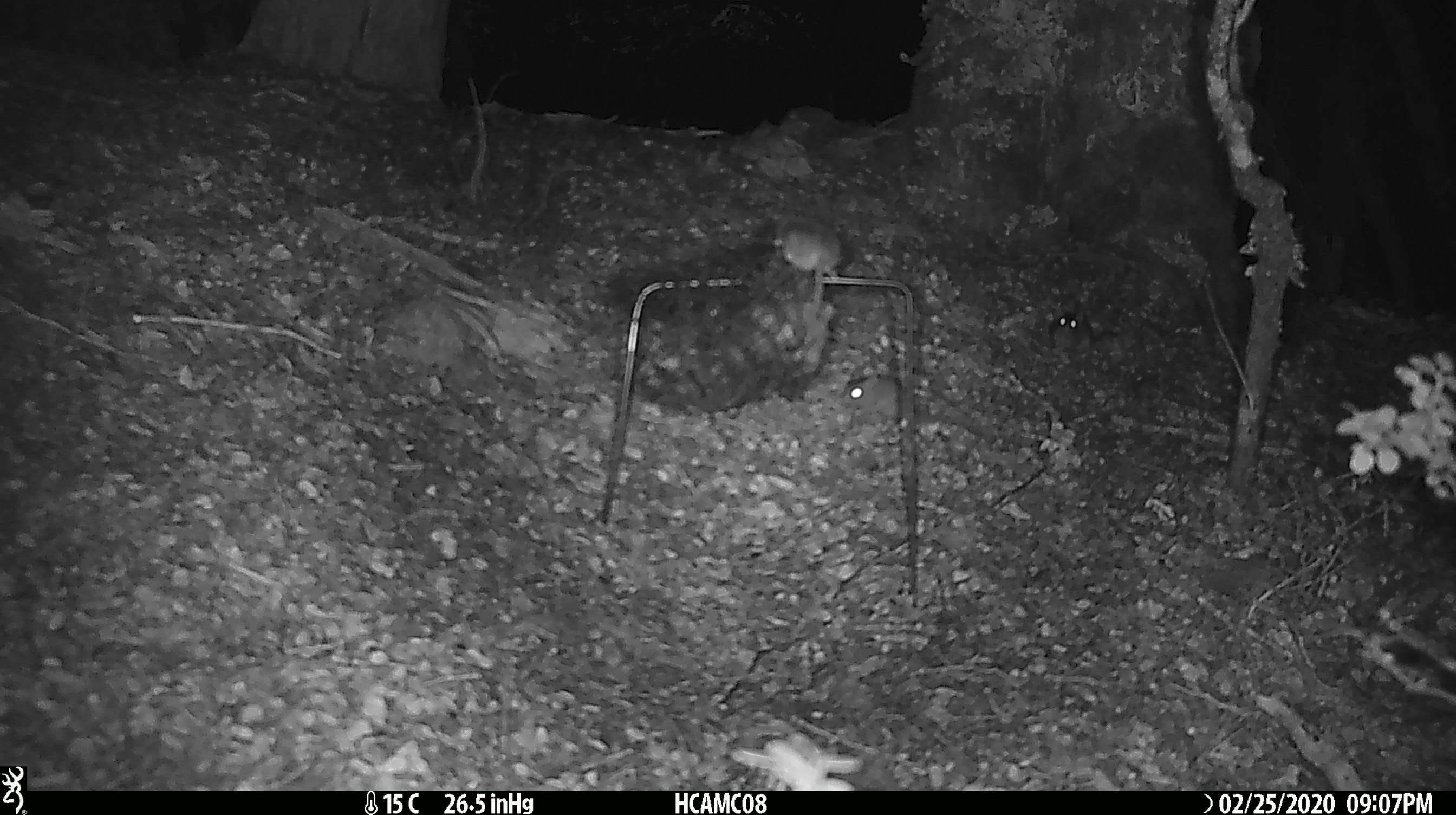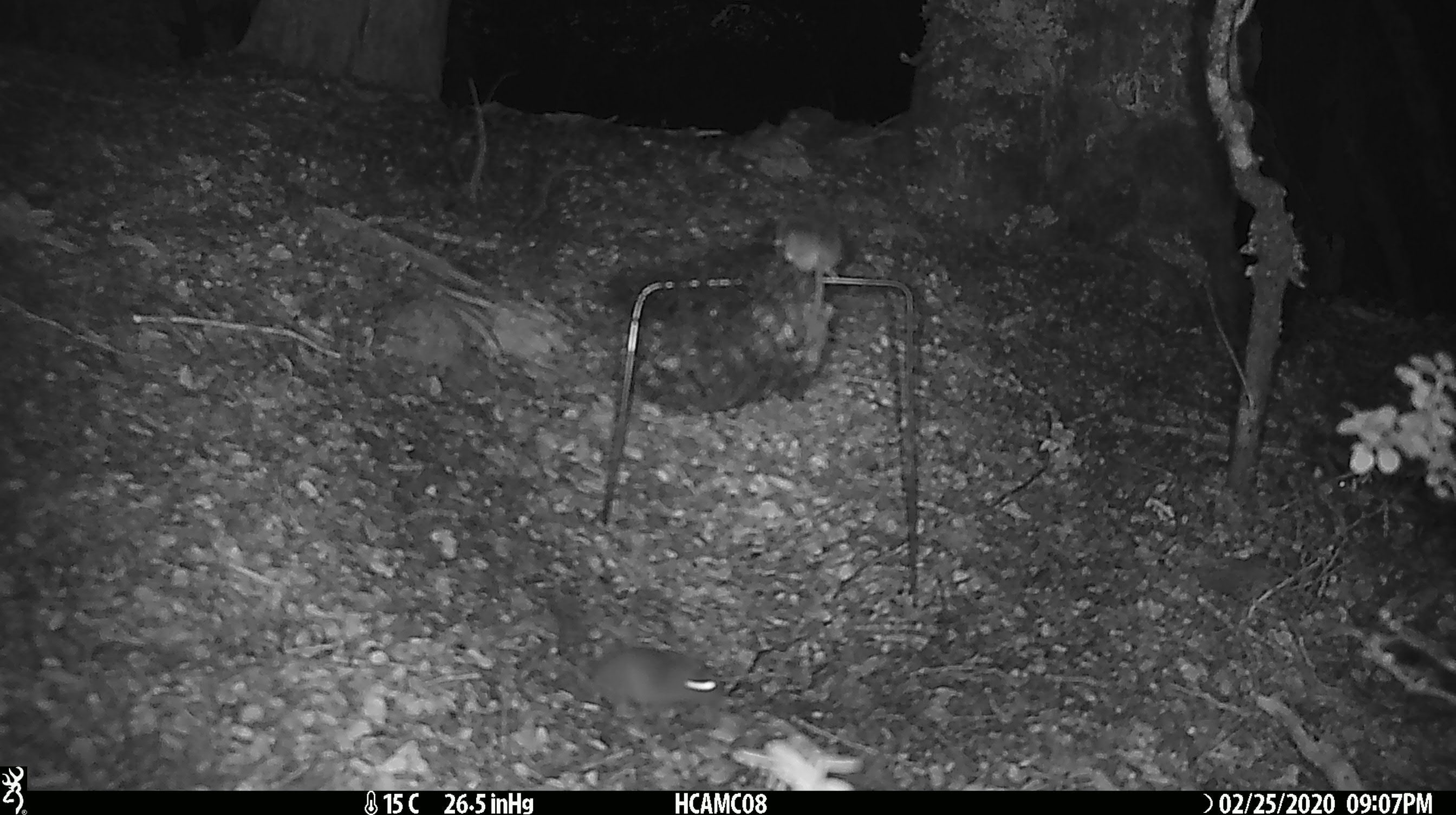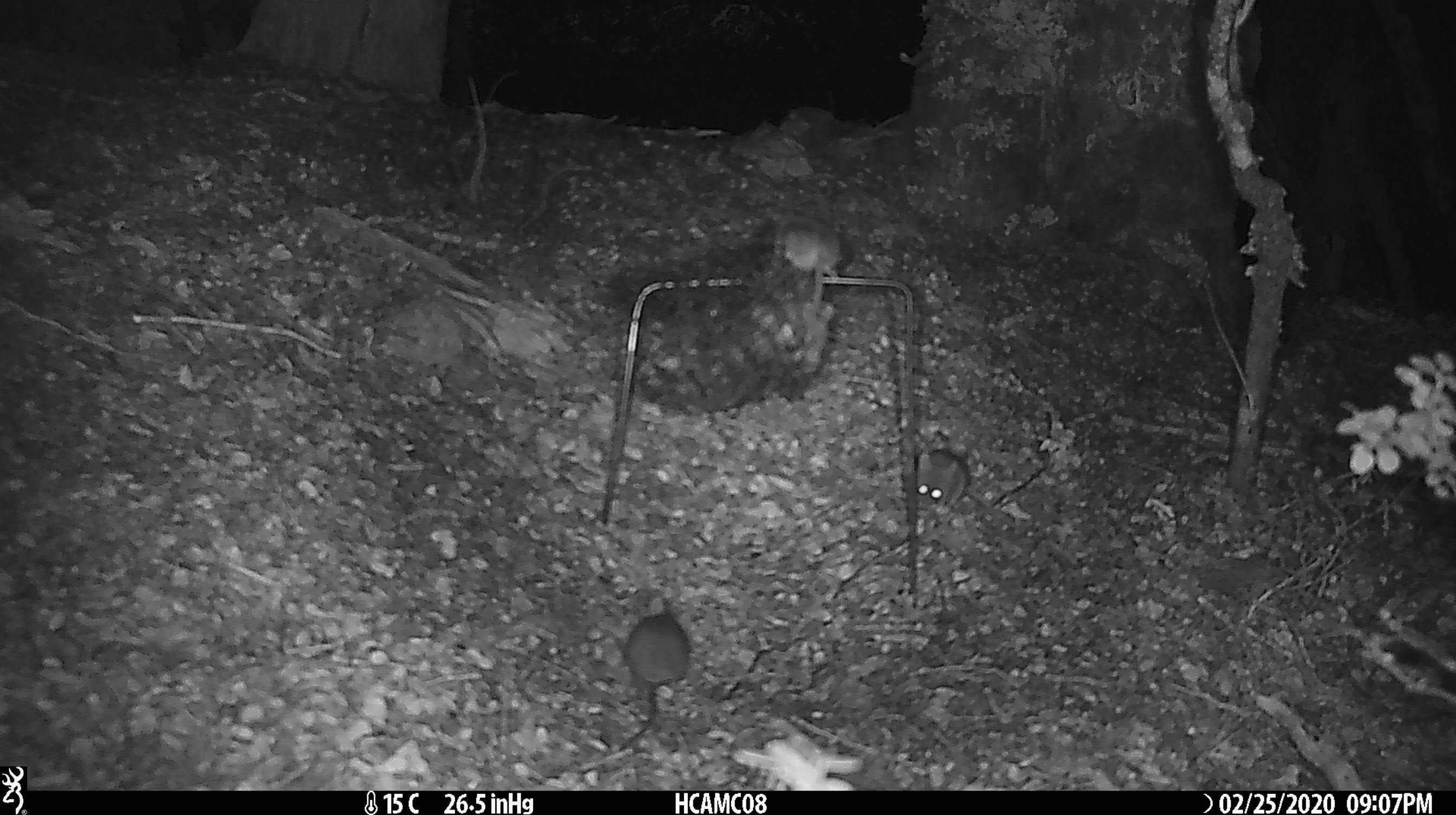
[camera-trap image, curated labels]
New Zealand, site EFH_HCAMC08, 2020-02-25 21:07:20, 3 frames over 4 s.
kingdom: Animalia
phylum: Chordata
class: Mammalia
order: Rodentia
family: Muridae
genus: Mus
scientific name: Mus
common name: mouse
Mouse (Mus).